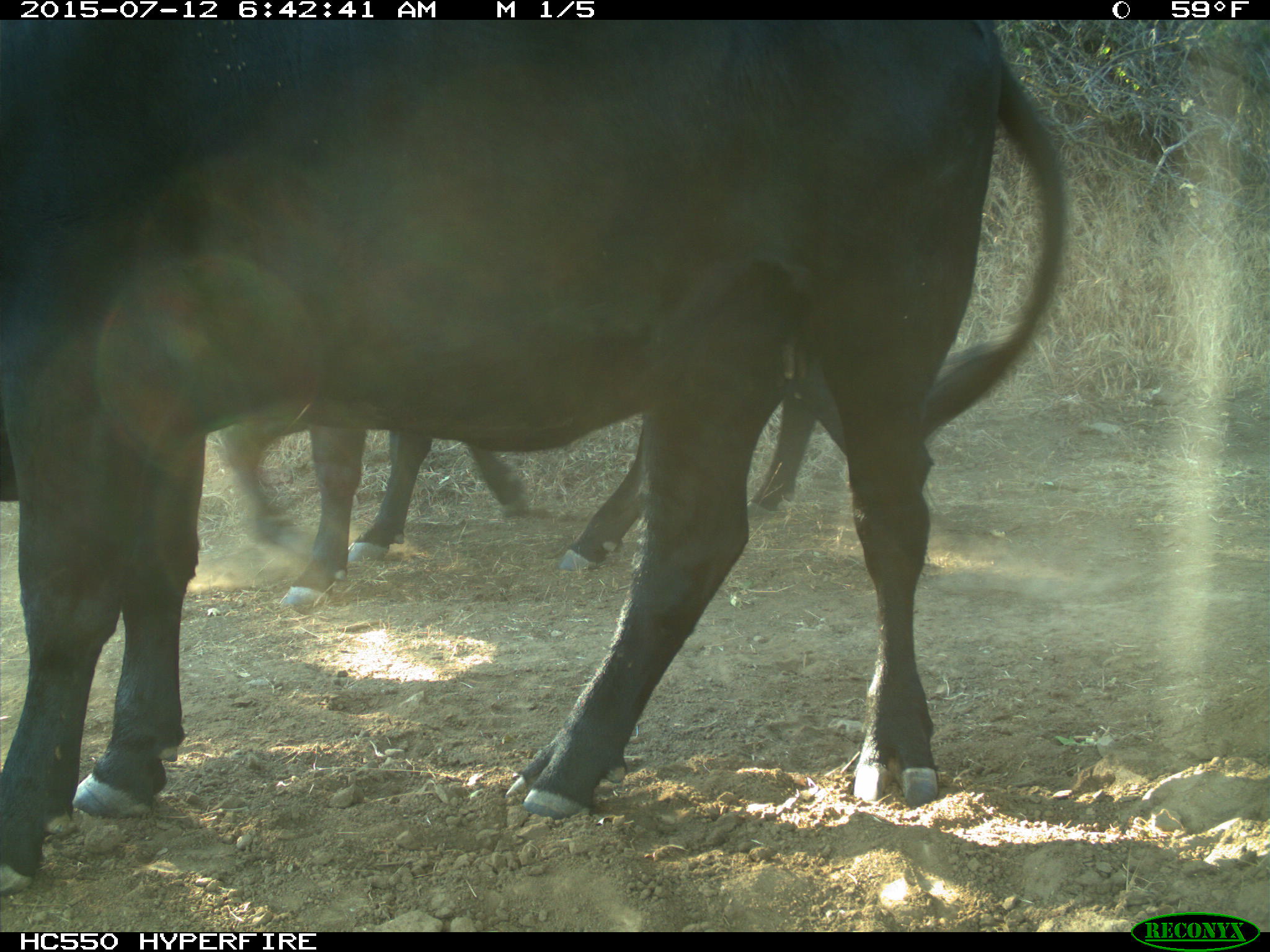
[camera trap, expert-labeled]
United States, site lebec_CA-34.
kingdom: Animalia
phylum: Chordata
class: Mammalia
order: Artiodactyla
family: Bovidae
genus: Bos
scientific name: Bos taurus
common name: domestic cow